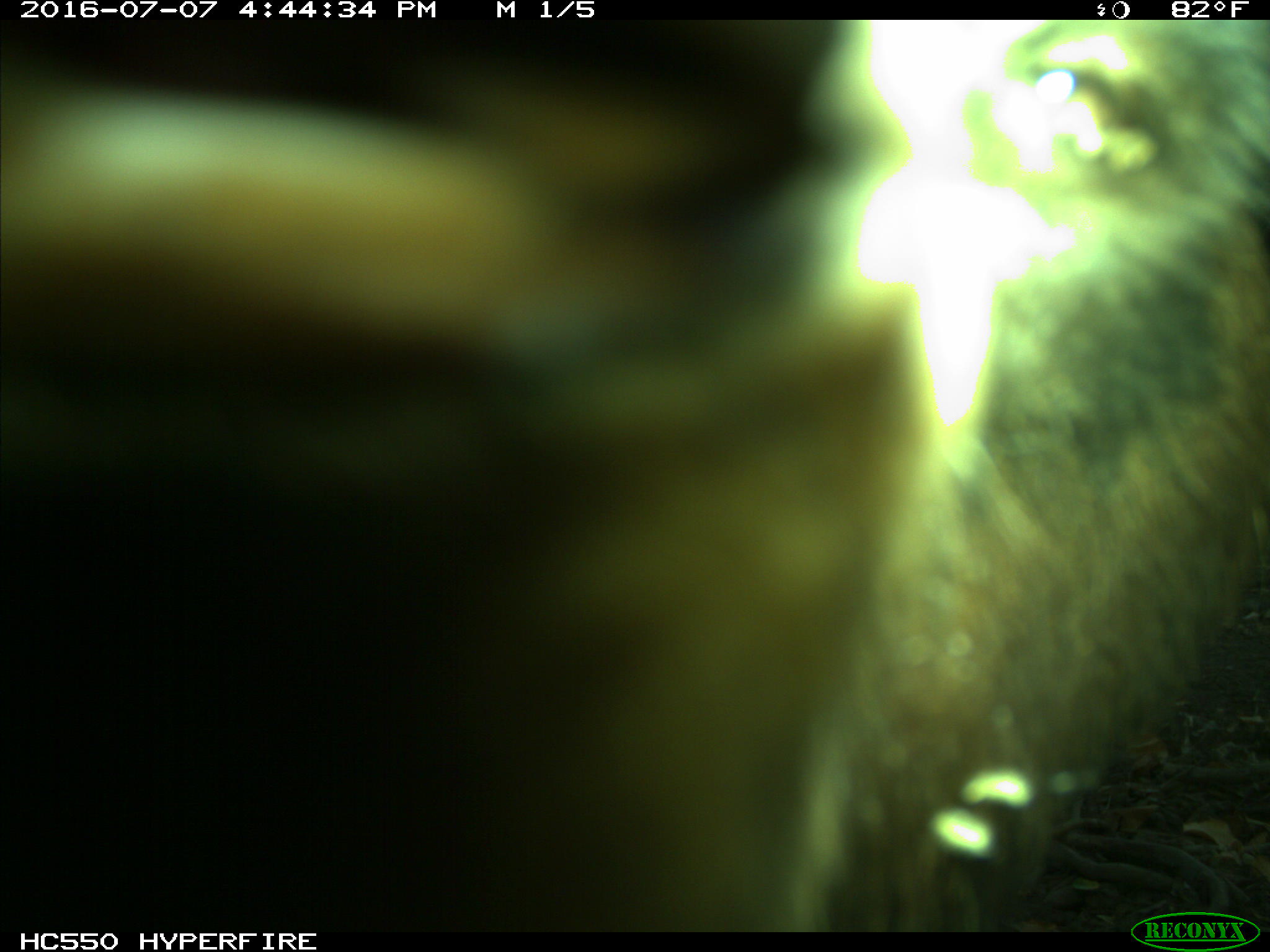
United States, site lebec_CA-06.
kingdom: Animalia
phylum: Chordata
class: Mammalia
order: Carnivora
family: Ursidae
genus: Ursus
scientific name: Ursus americanus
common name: american black bear